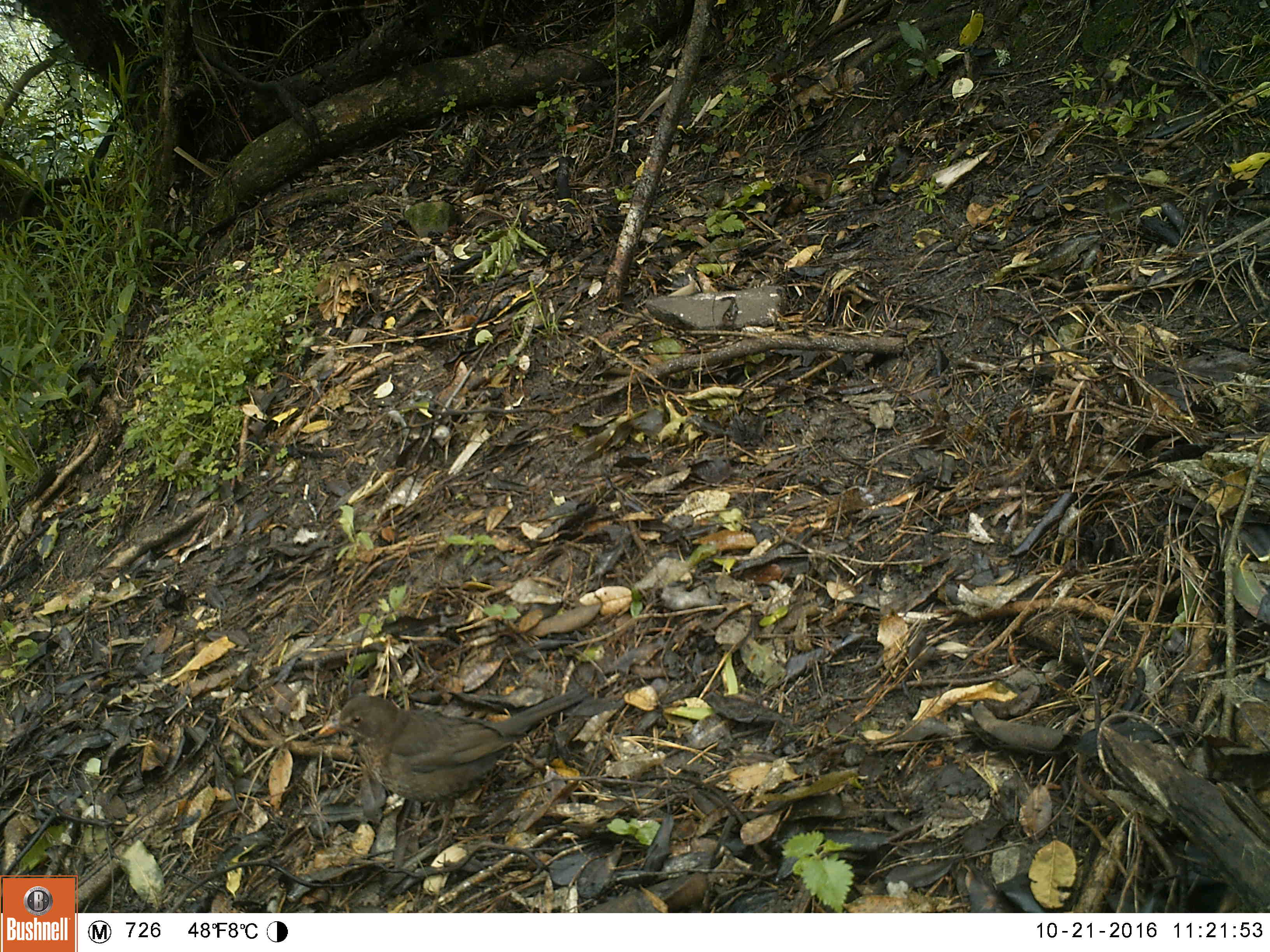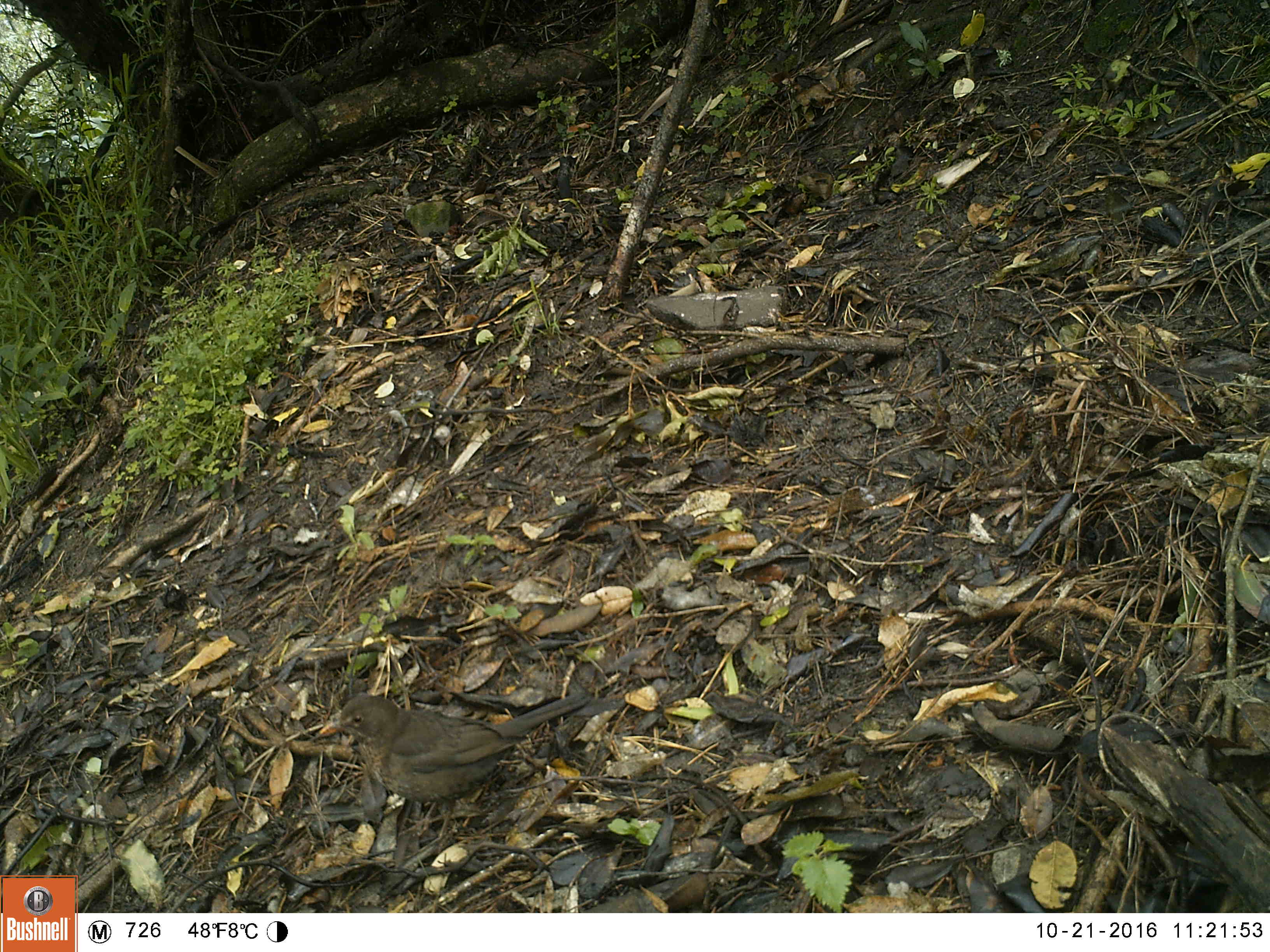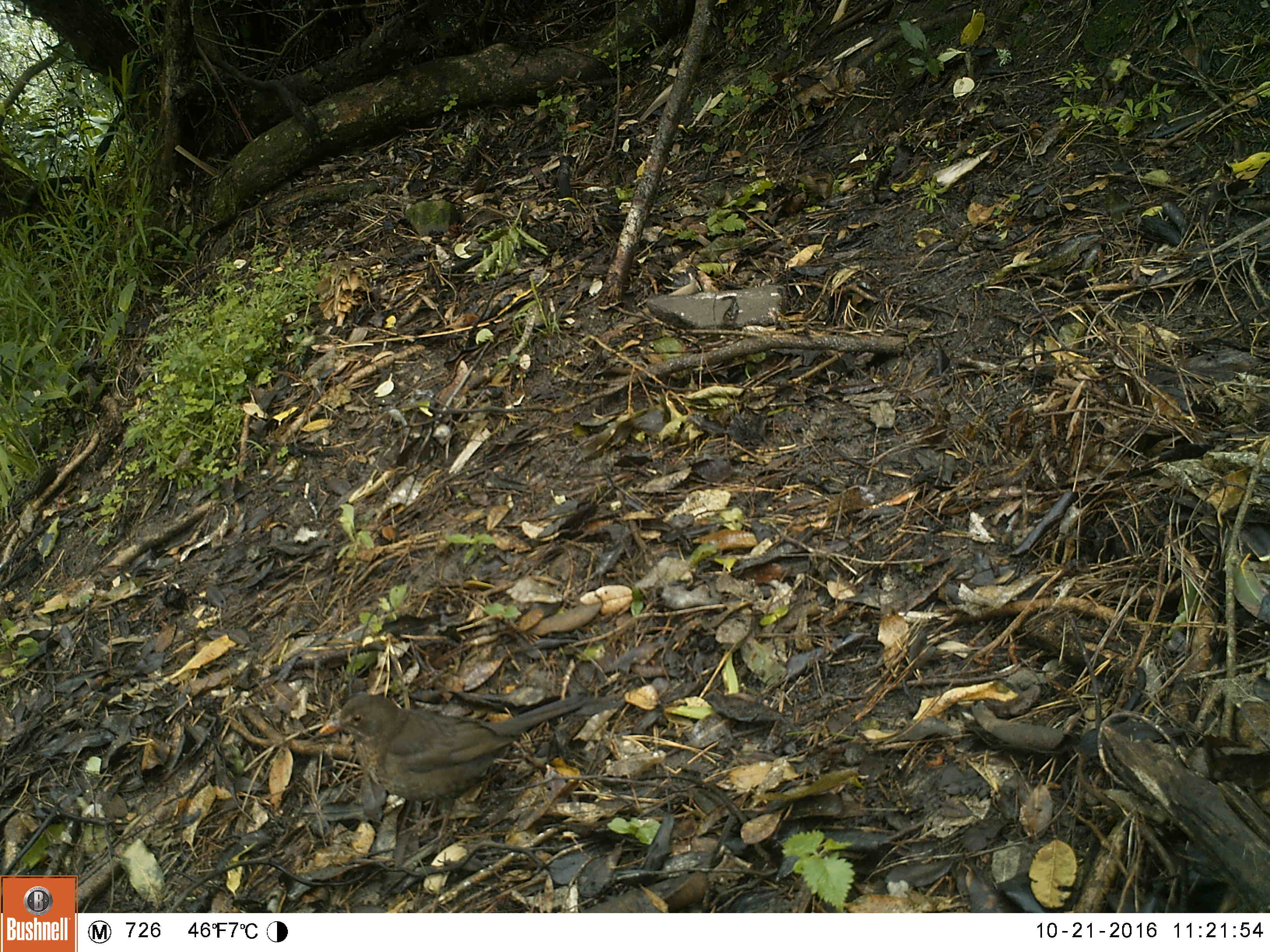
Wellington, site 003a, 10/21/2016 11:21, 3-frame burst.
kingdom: Animalia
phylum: Chordata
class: Aves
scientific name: Aves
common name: bird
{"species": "bird (Aves)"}